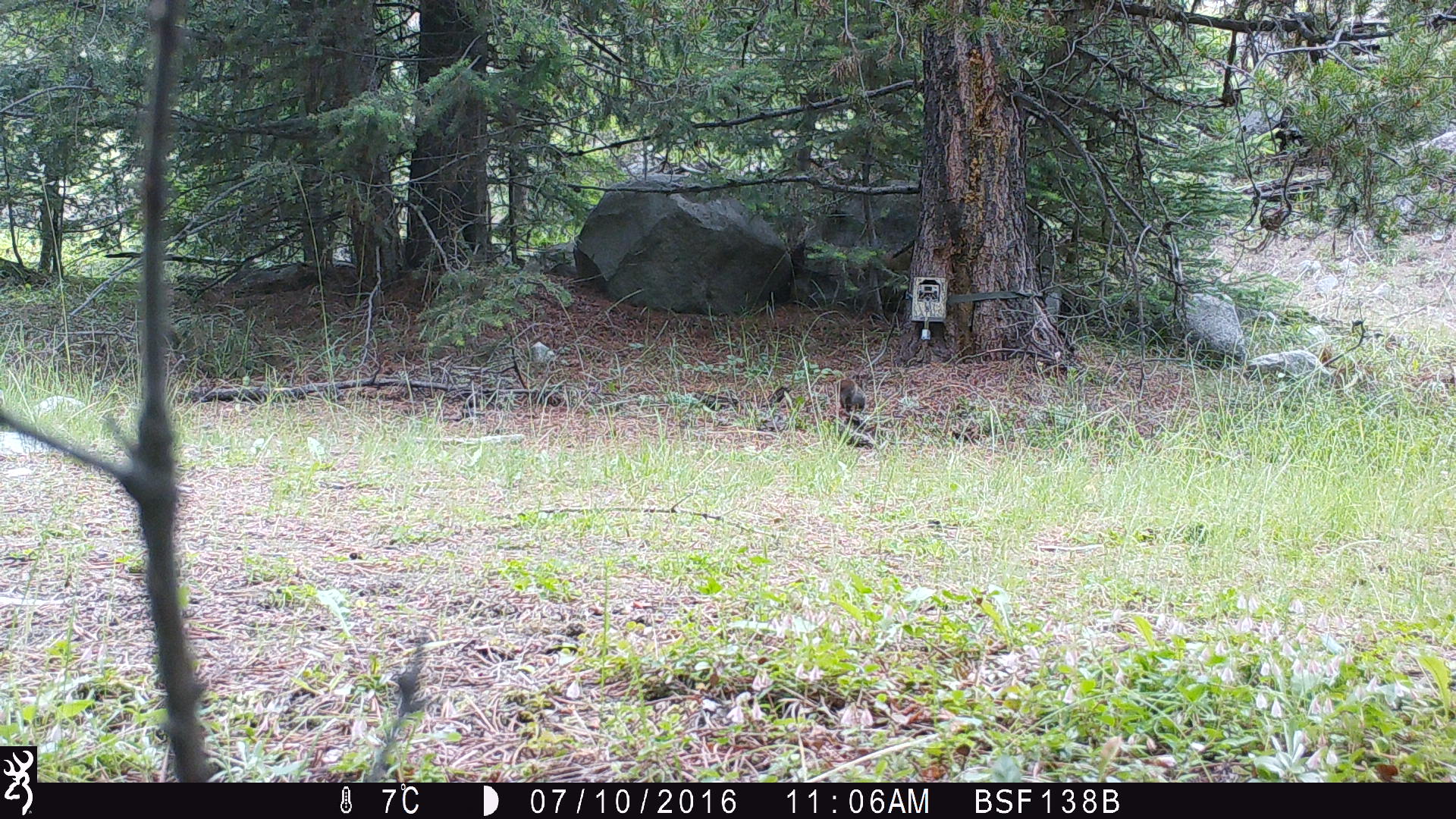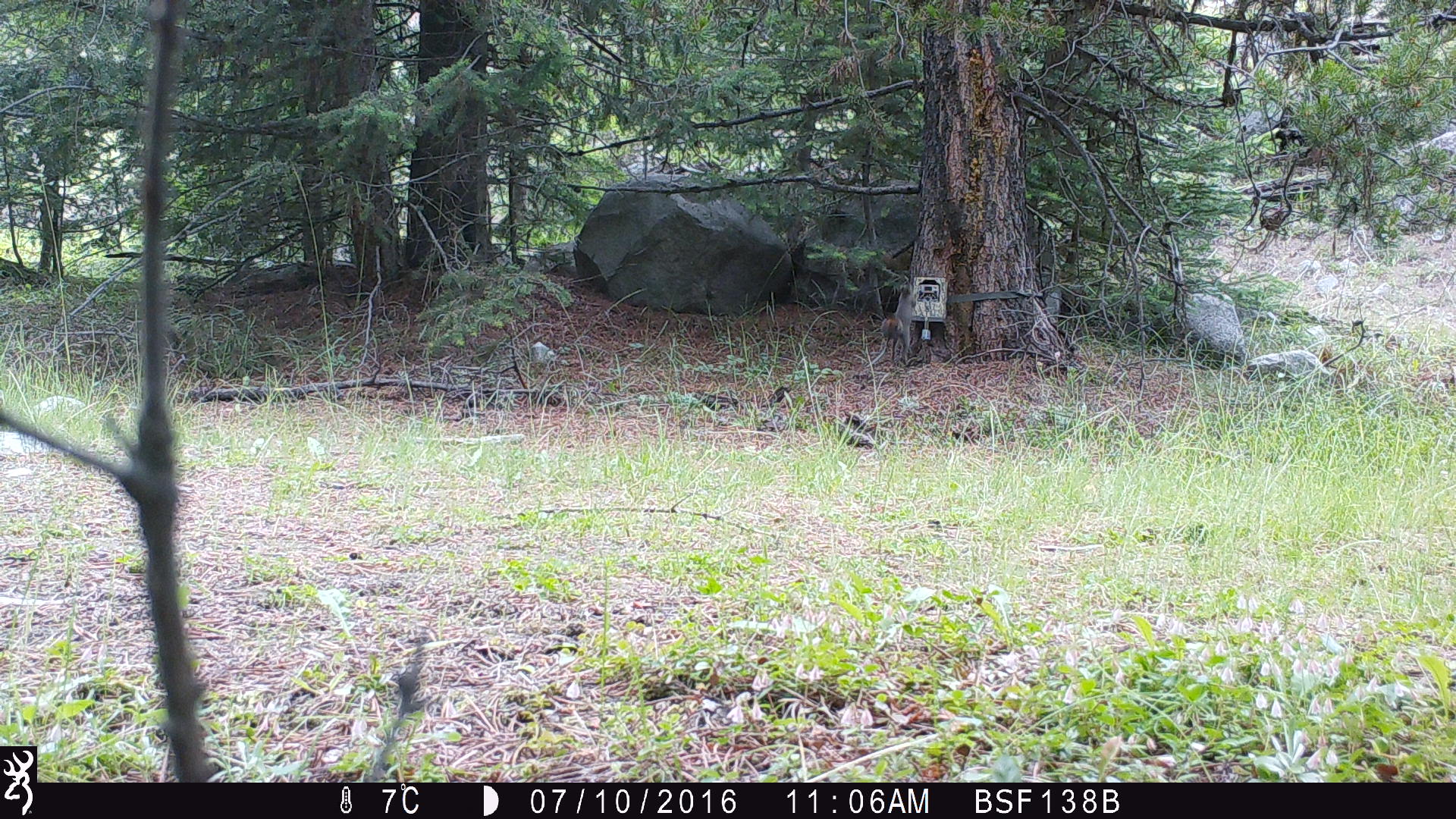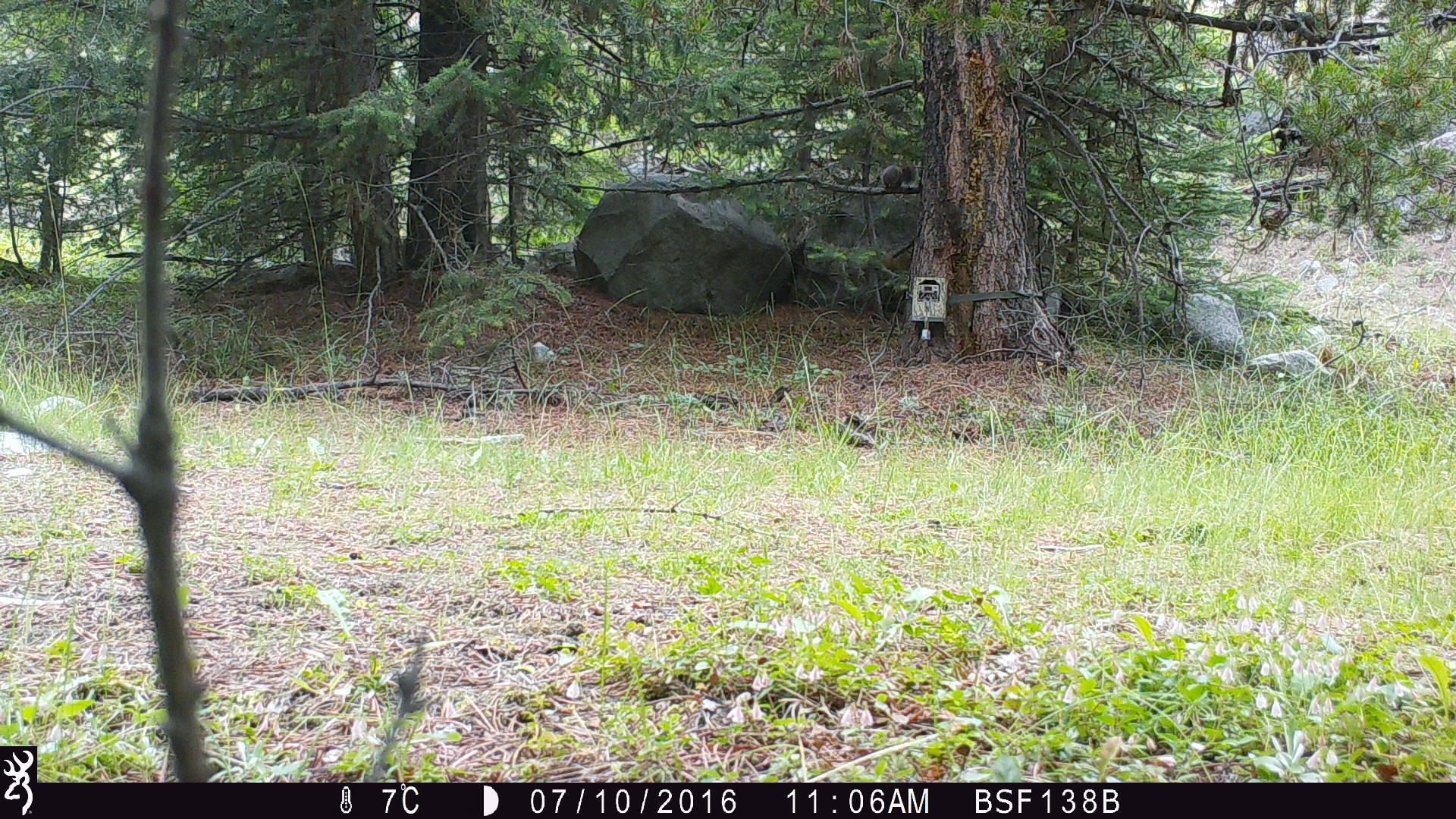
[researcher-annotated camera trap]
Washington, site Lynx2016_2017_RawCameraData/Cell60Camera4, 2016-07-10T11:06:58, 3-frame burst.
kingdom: Animalia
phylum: Chordata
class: Mammalia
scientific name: Mammalia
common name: small mammal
Small mammal (Mammalia). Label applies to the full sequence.